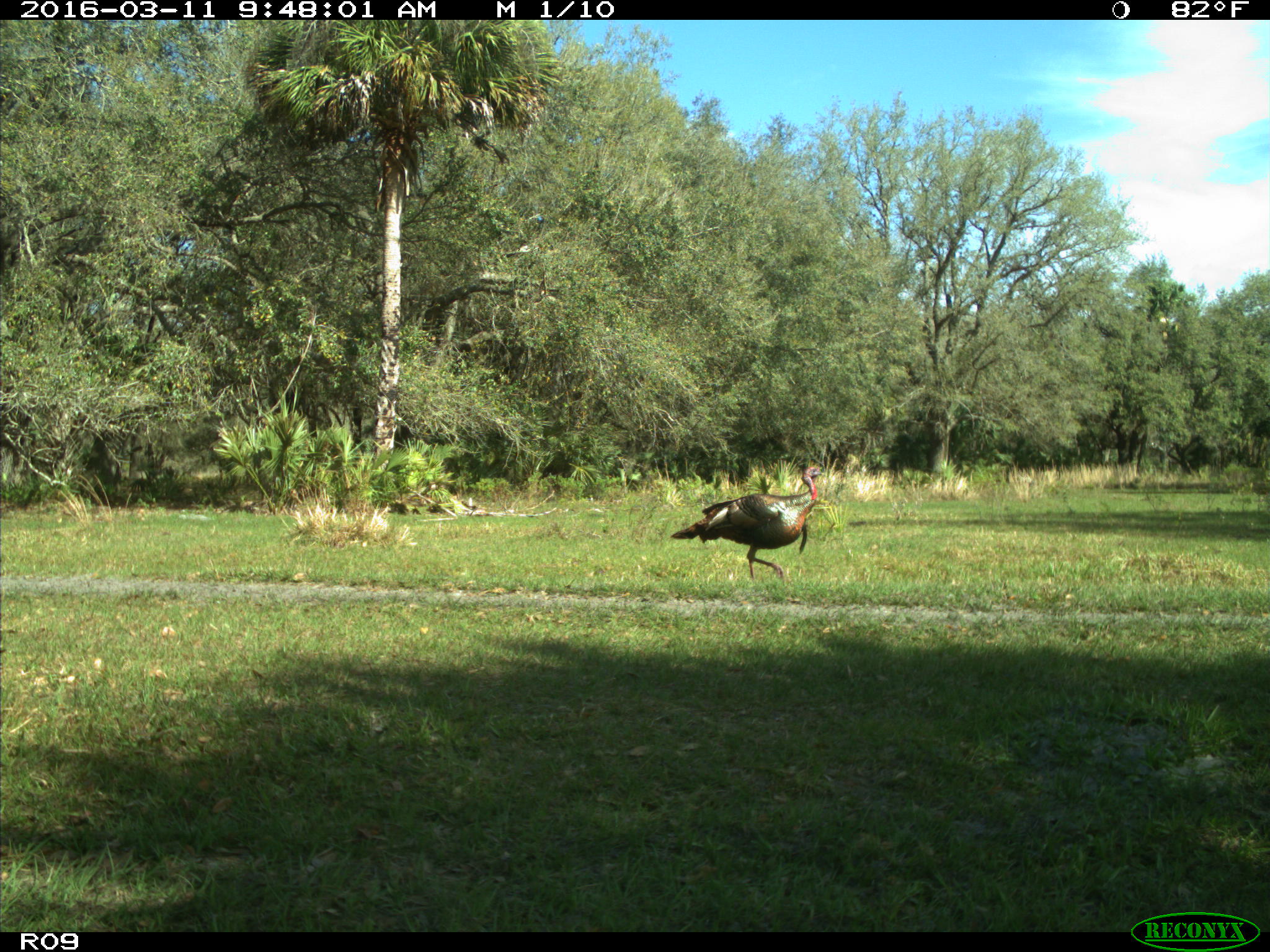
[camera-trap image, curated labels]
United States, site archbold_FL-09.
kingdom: Animalia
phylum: Chordata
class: Aves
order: Galliformes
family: Phasianidae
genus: Meleagris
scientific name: Meleagris gallopavo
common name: wild turkey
Meleagris gallopavo (wild turkey).